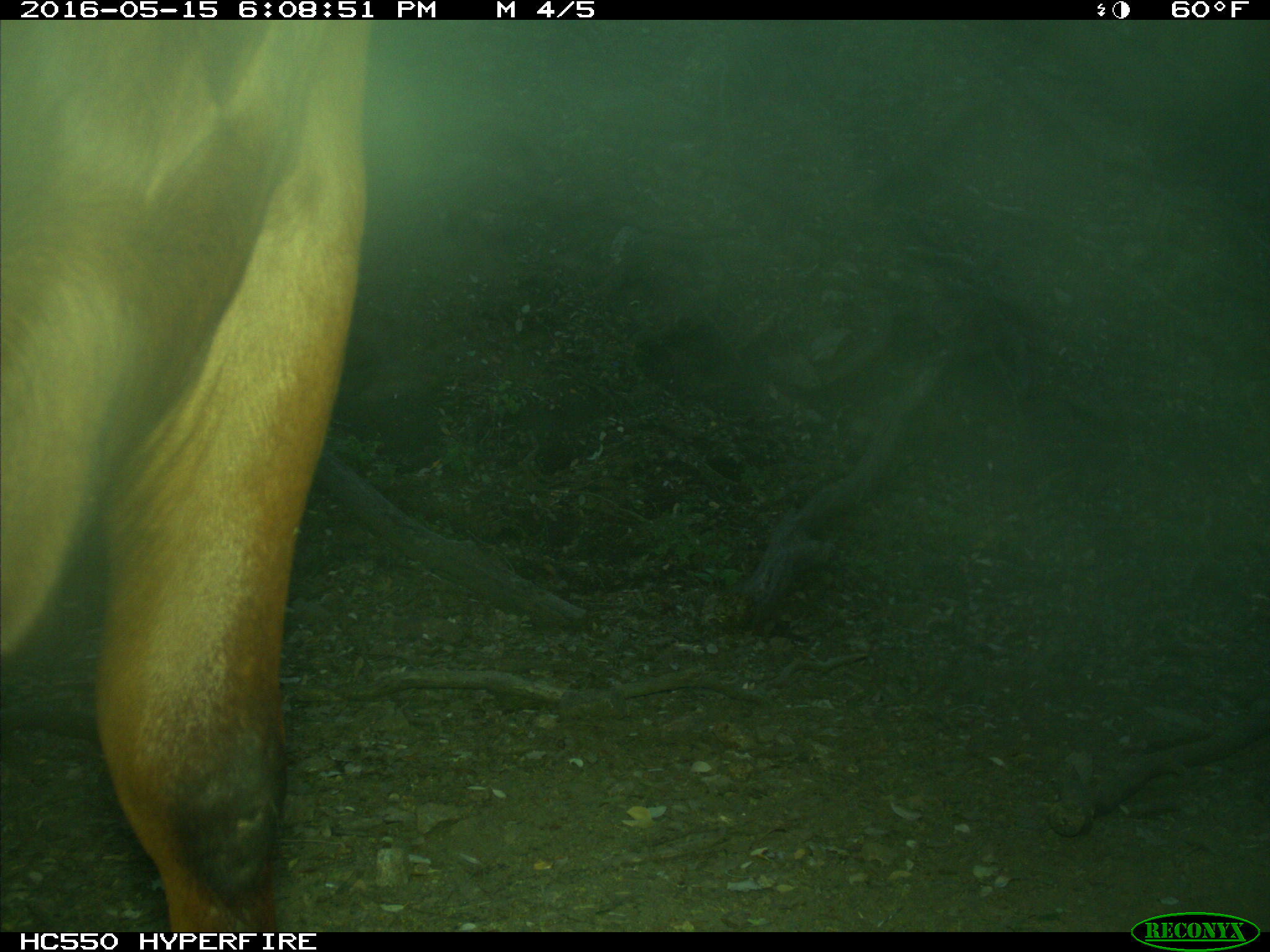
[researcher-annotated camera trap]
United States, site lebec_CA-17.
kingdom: Animalia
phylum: Chordata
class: Mammalia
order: Artiodactyla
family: Bovidae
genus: Bos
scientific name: Bos taurus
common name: domestic cow